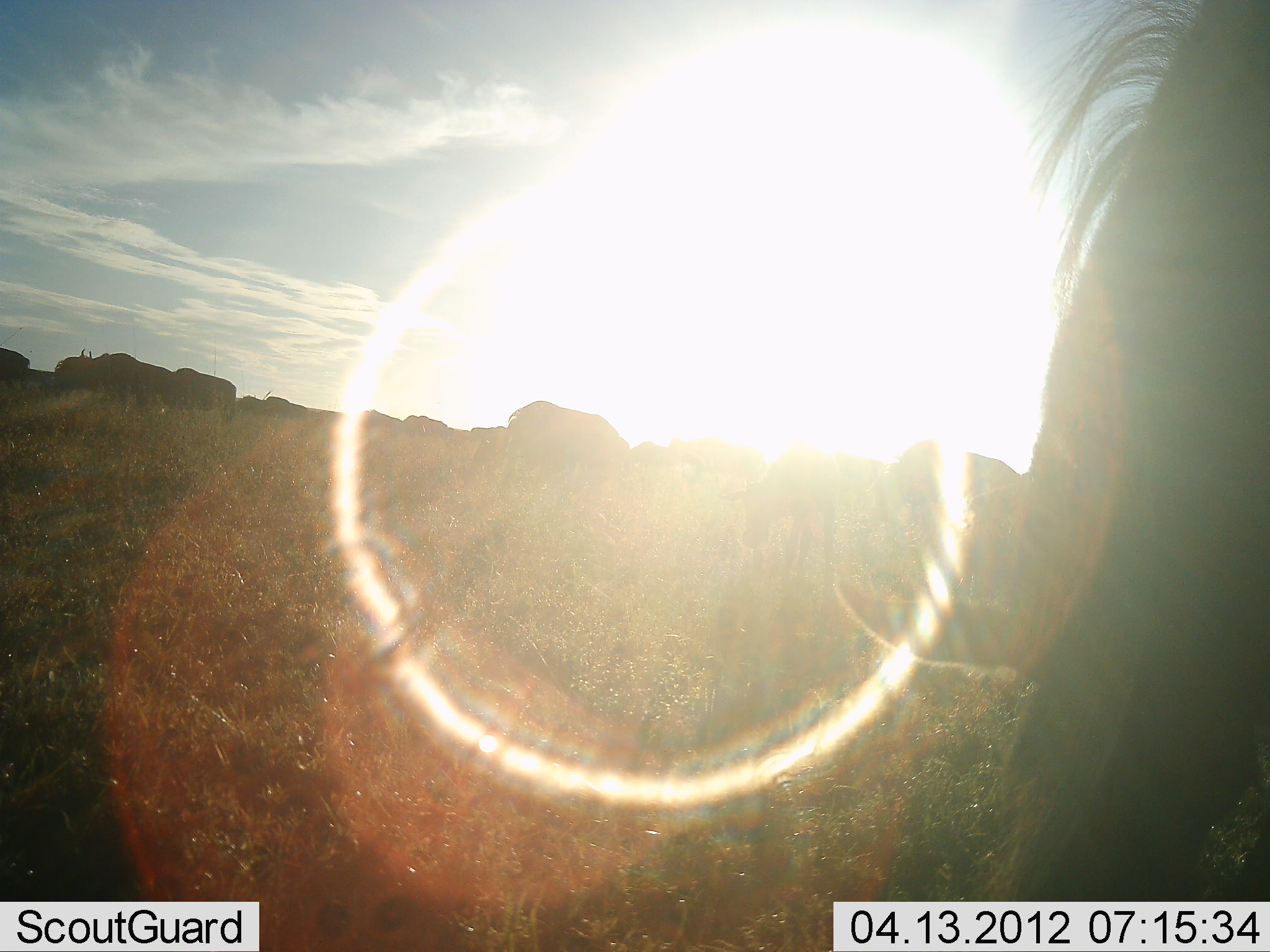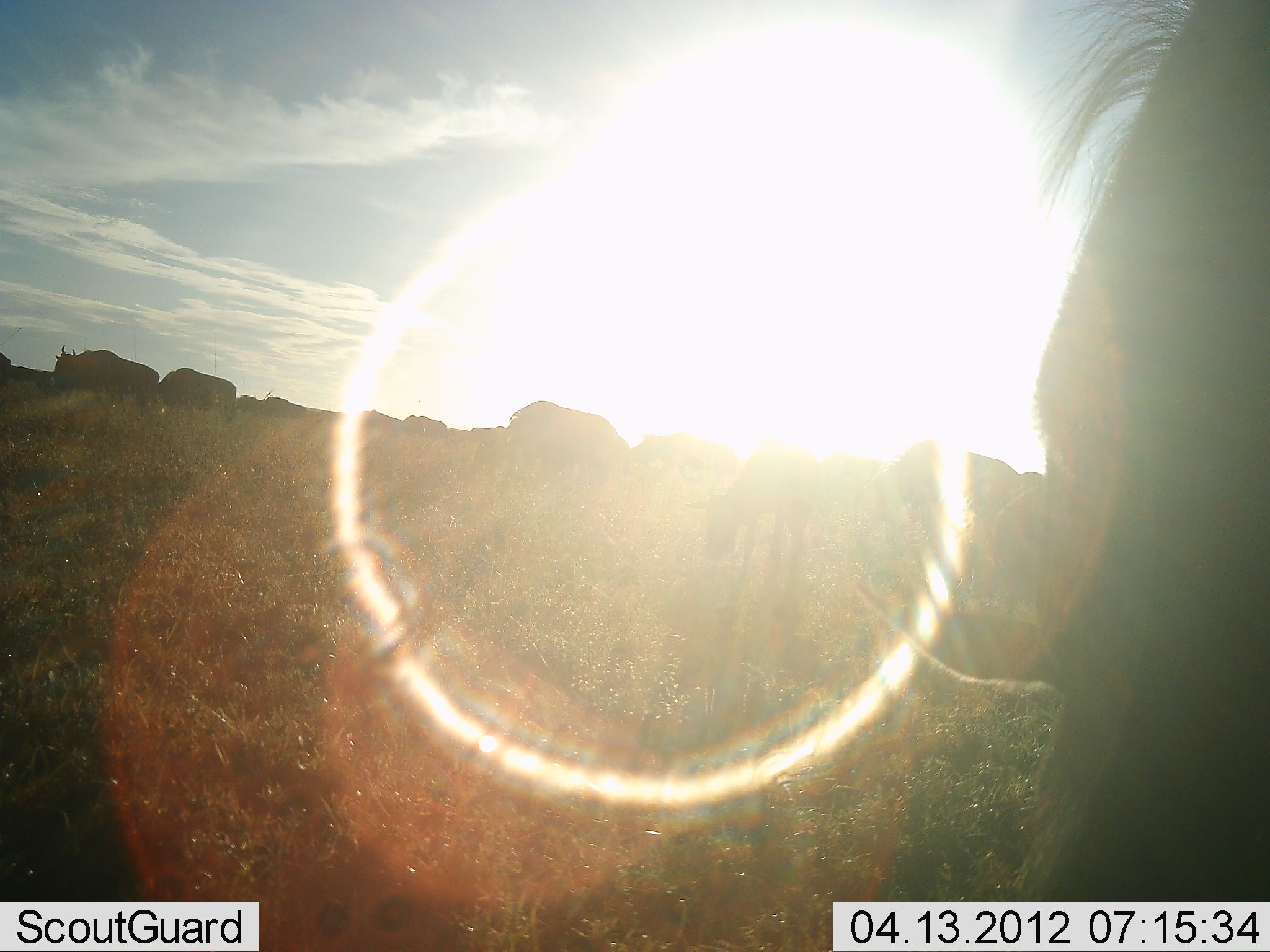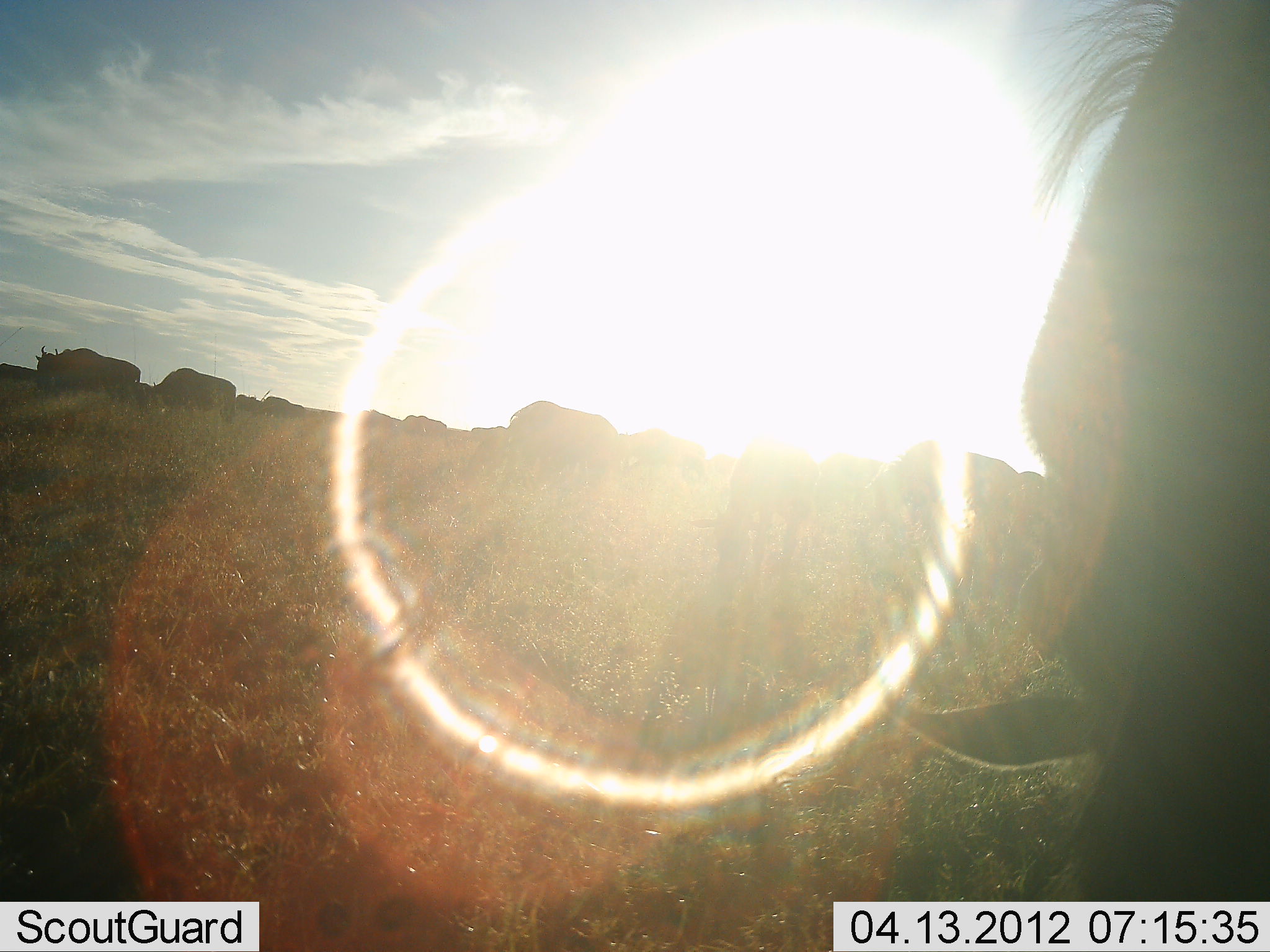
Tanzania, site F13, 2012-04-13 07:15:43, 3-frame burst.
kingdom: Animalia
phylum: Chordata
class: Mammalia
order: Artiodactyla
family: Bovidae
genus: Connochaetes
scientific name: Connochaetes taurinus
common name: blue wildebeest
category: wildebeest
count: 11-50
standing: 60%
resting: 0%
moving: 40%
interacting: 0%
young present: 7%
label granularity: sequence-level